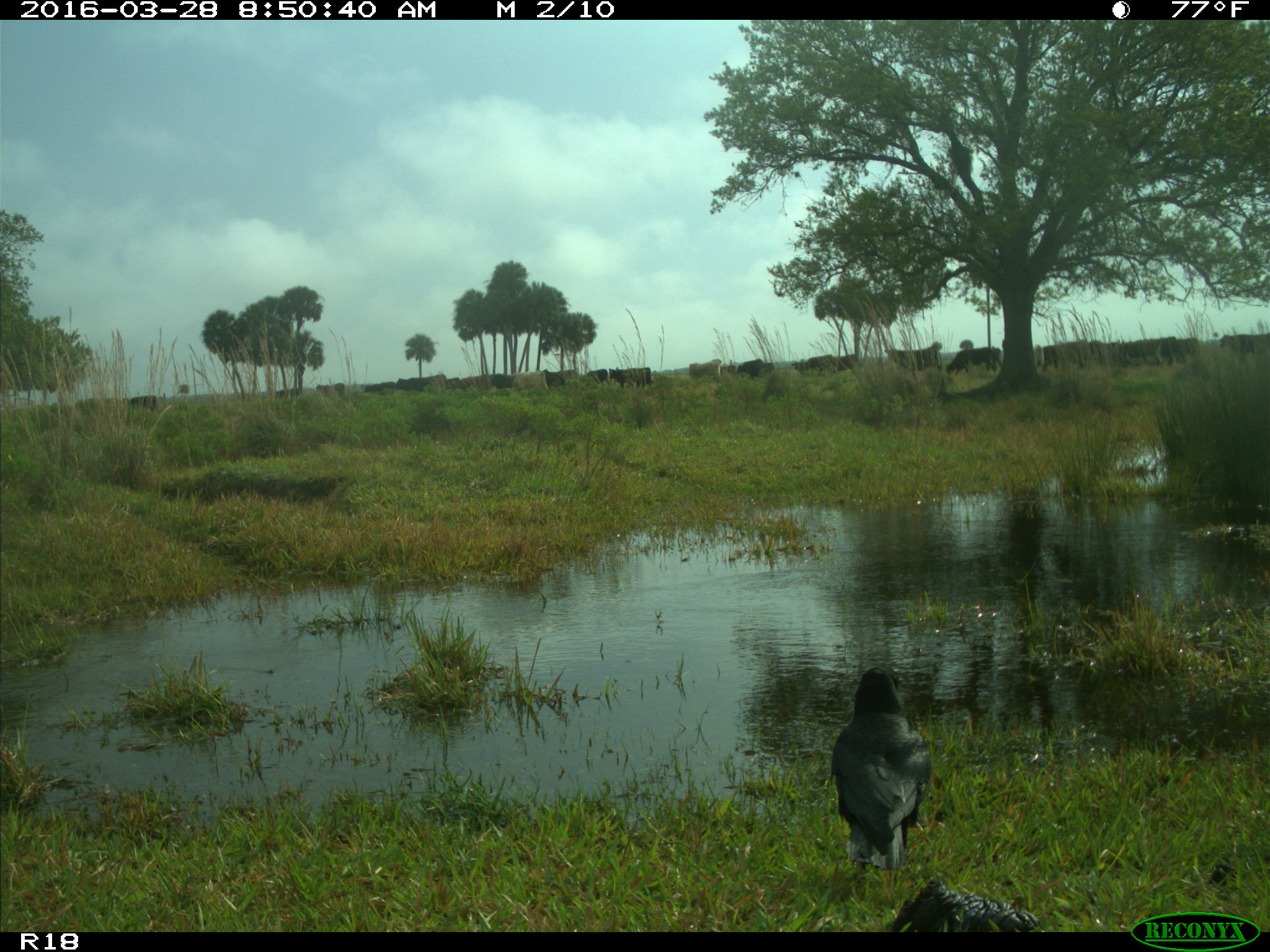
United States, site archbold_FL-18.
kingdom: Animalia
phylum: Chordata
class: Mammalia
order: Artiodactyla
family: Bovidae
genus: Bos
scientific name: Bos taurus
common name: domestic cow